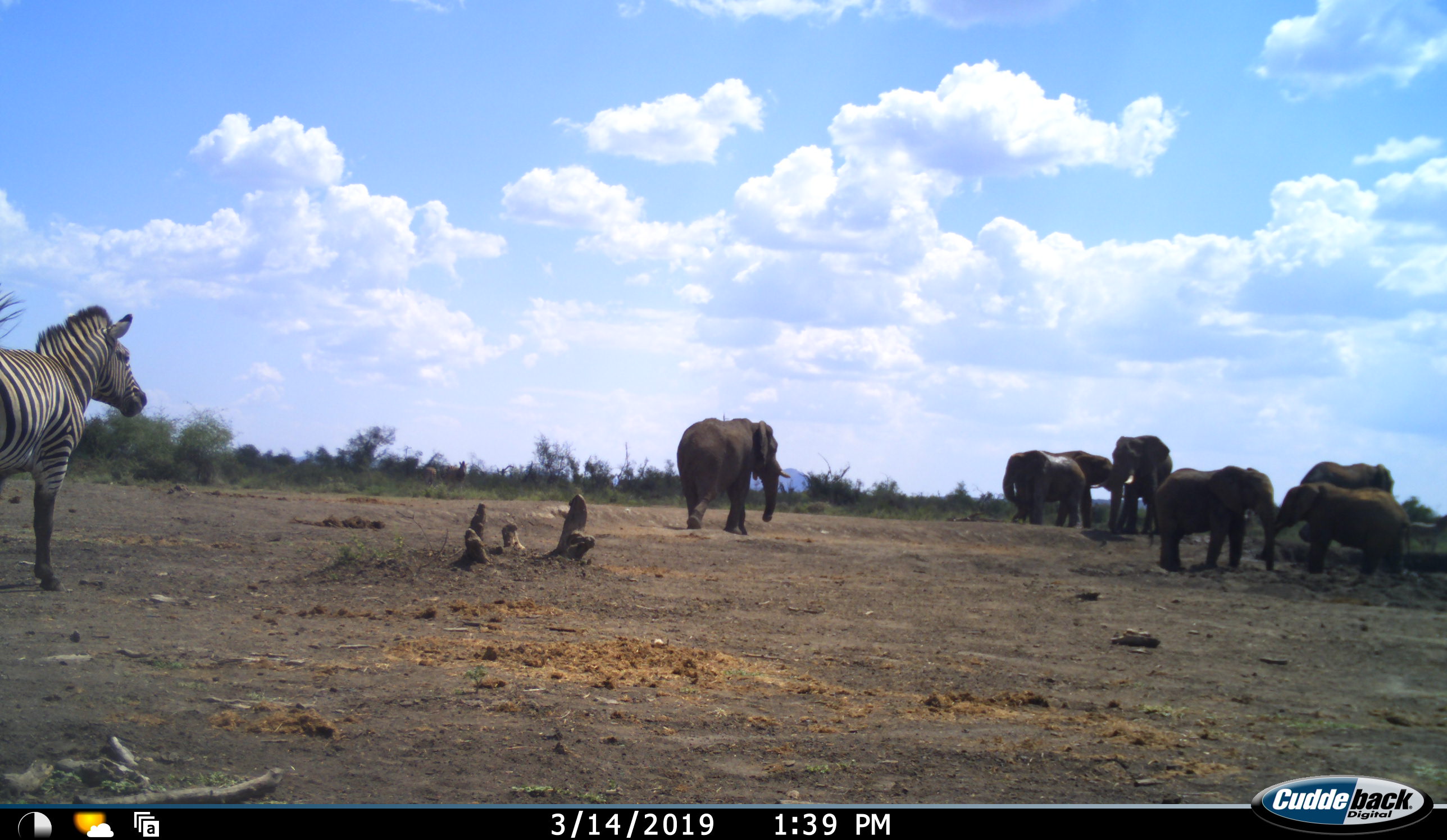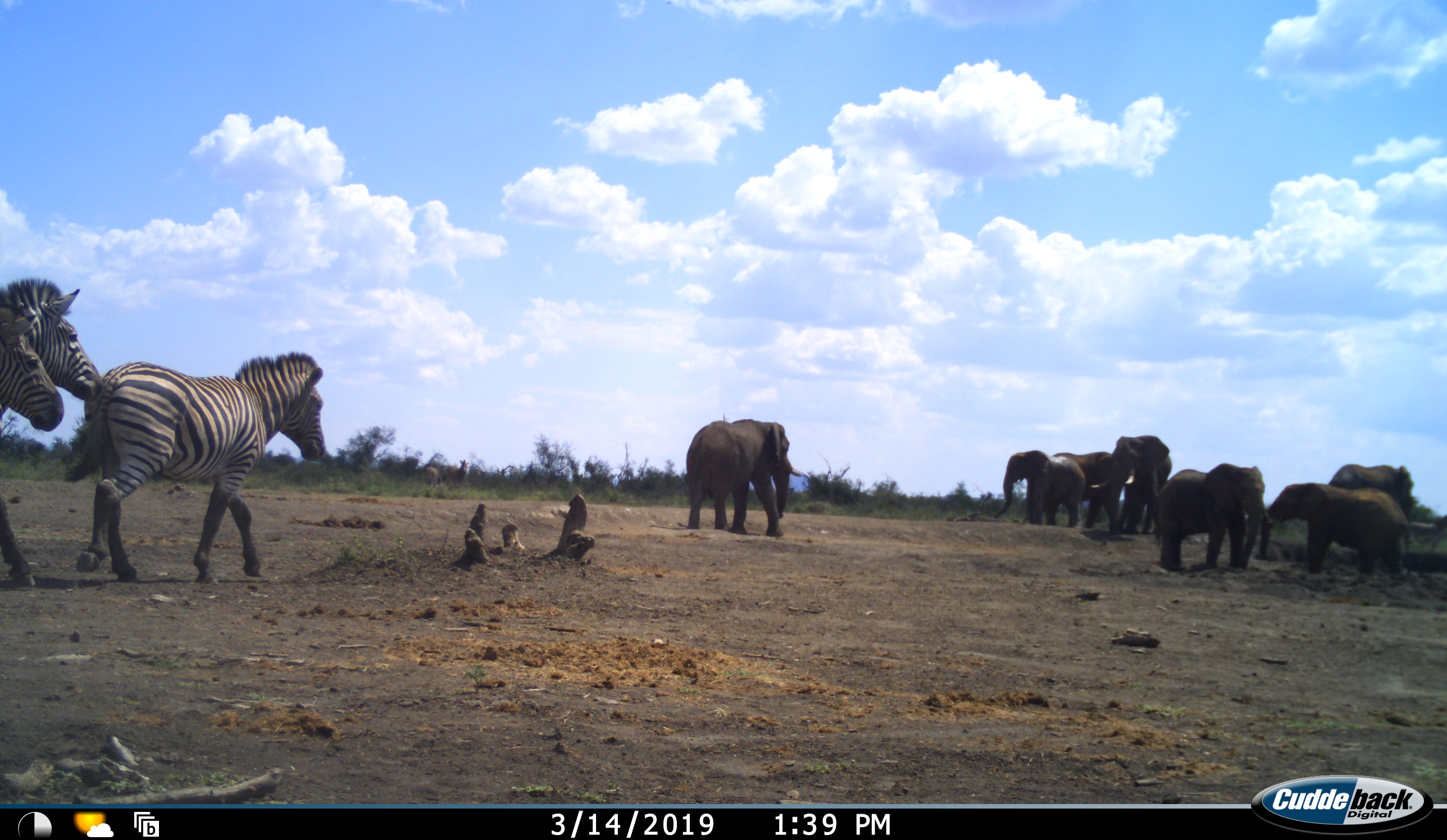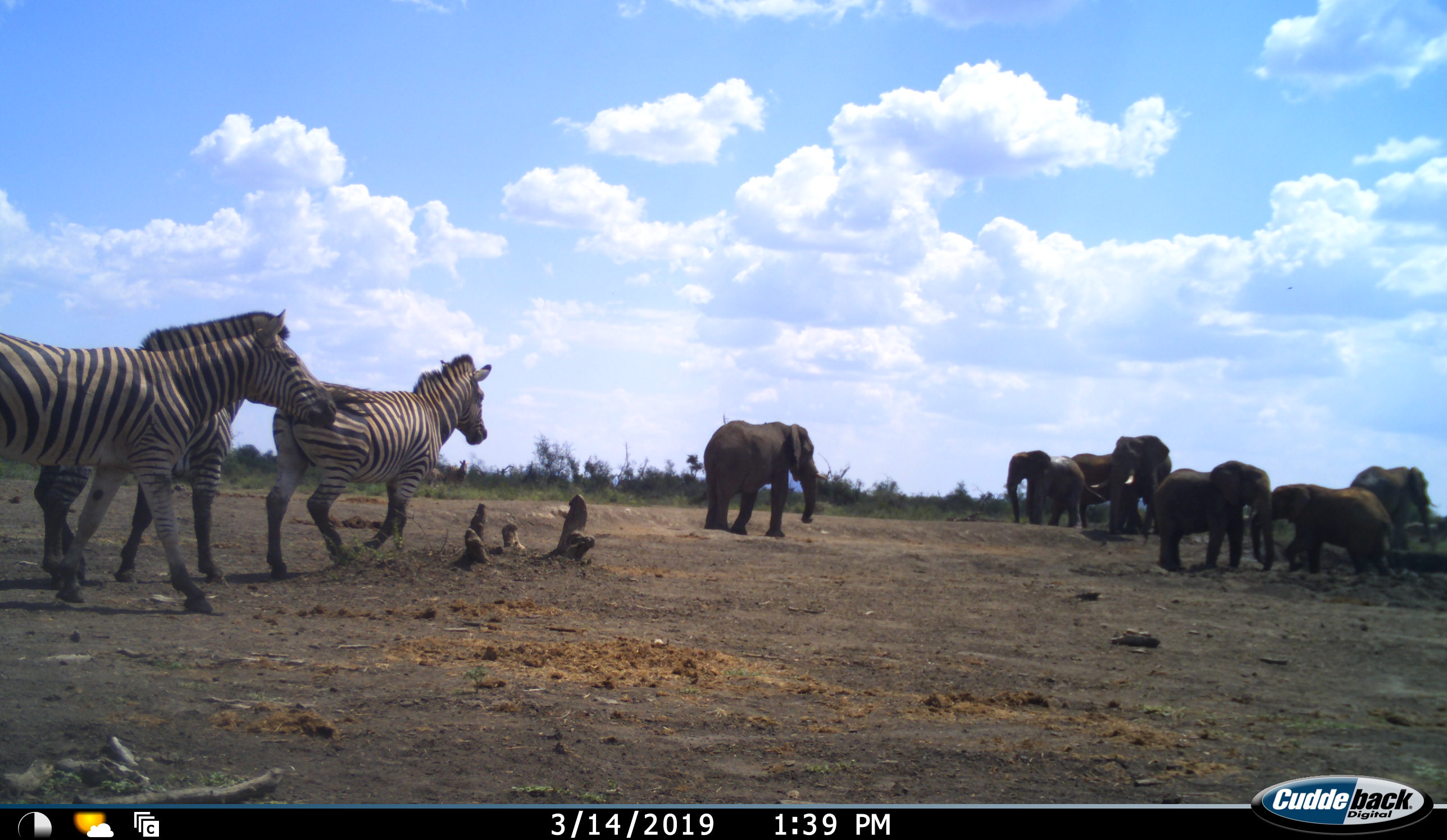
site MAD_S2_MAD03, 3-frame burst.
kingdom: Animalia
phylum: Chordata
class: Mammalia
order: Proboscidea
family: Elephantidae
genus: Loxodonta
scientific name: Loxodonta africana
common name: african bush elephant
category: elephant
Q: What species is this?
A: Elephant (african bush elephant) (Loxodonta africana).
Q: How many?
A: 7.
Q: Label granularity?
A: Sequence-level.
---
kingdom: Animalia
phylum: Chordata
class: Mammalia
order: Perissodactyla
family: Equidae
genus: Equus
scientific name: Equus quagga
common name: plains zebra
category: zebraplains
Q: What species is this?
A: Zebraplains (plains zebra) (Equus quagga).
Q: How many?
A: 3.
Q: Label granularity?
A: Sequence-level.